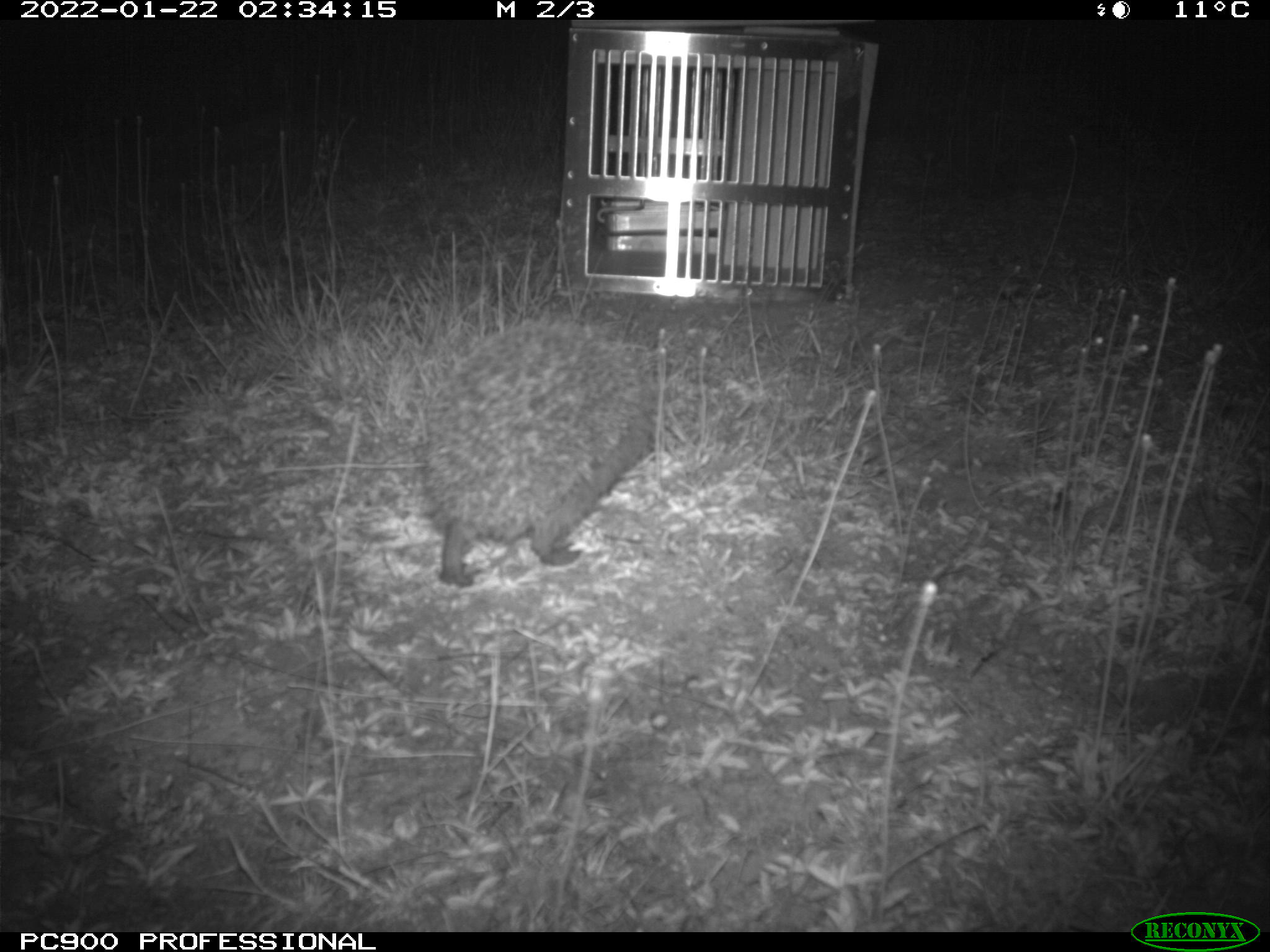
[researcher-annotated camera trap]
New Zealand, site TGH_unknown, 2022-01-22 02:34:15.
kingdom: Animalia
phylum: Chordata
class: Mammalia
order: Eulipotyphla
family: Erinaceidae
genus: Erinaceus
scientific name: Erinaceus europaeus europaeus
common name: european hedgehog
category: hedgehog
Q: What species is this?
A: Hedgehog (european hedgehog) (Erinaceus europaeus europaeus).